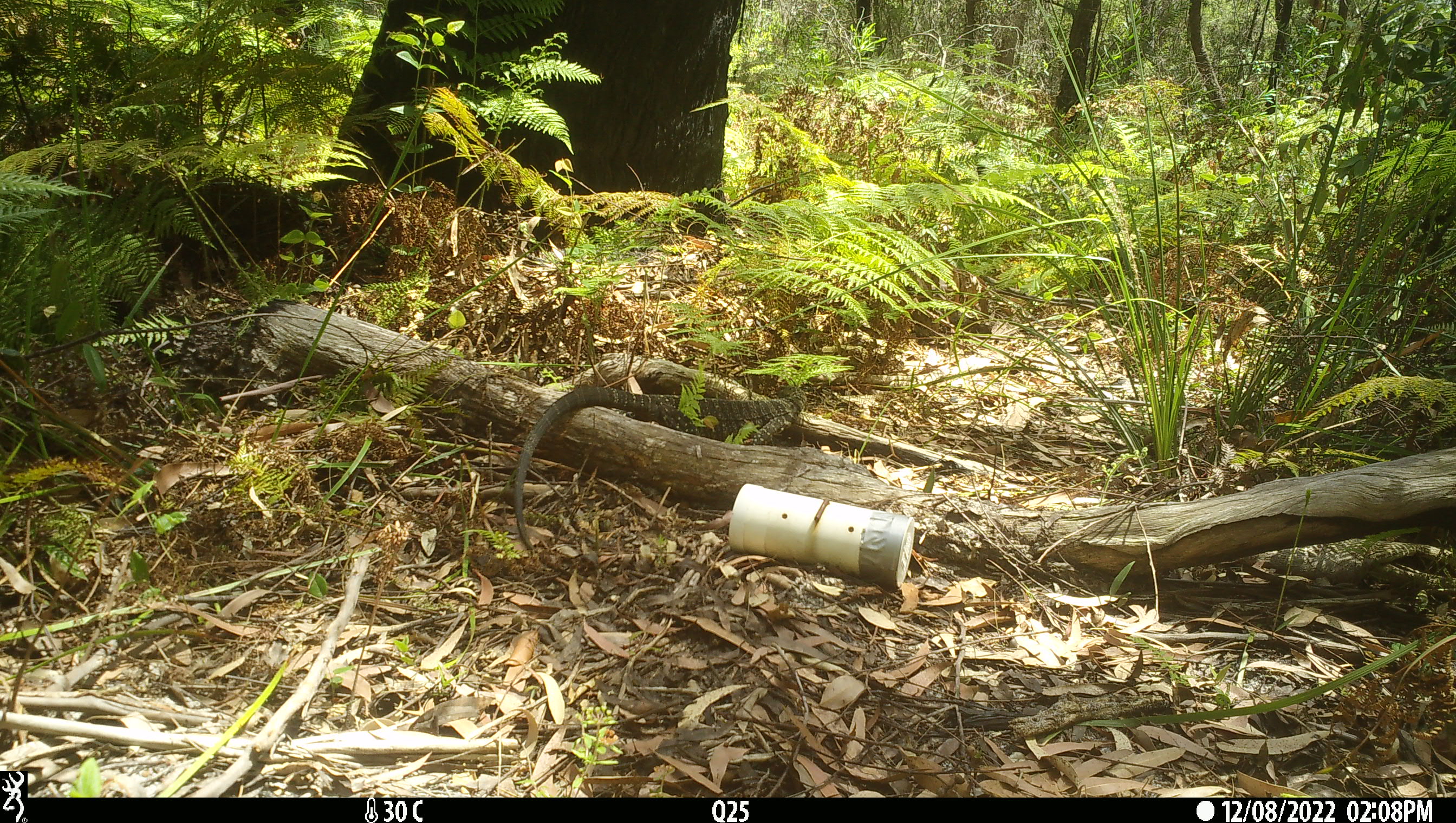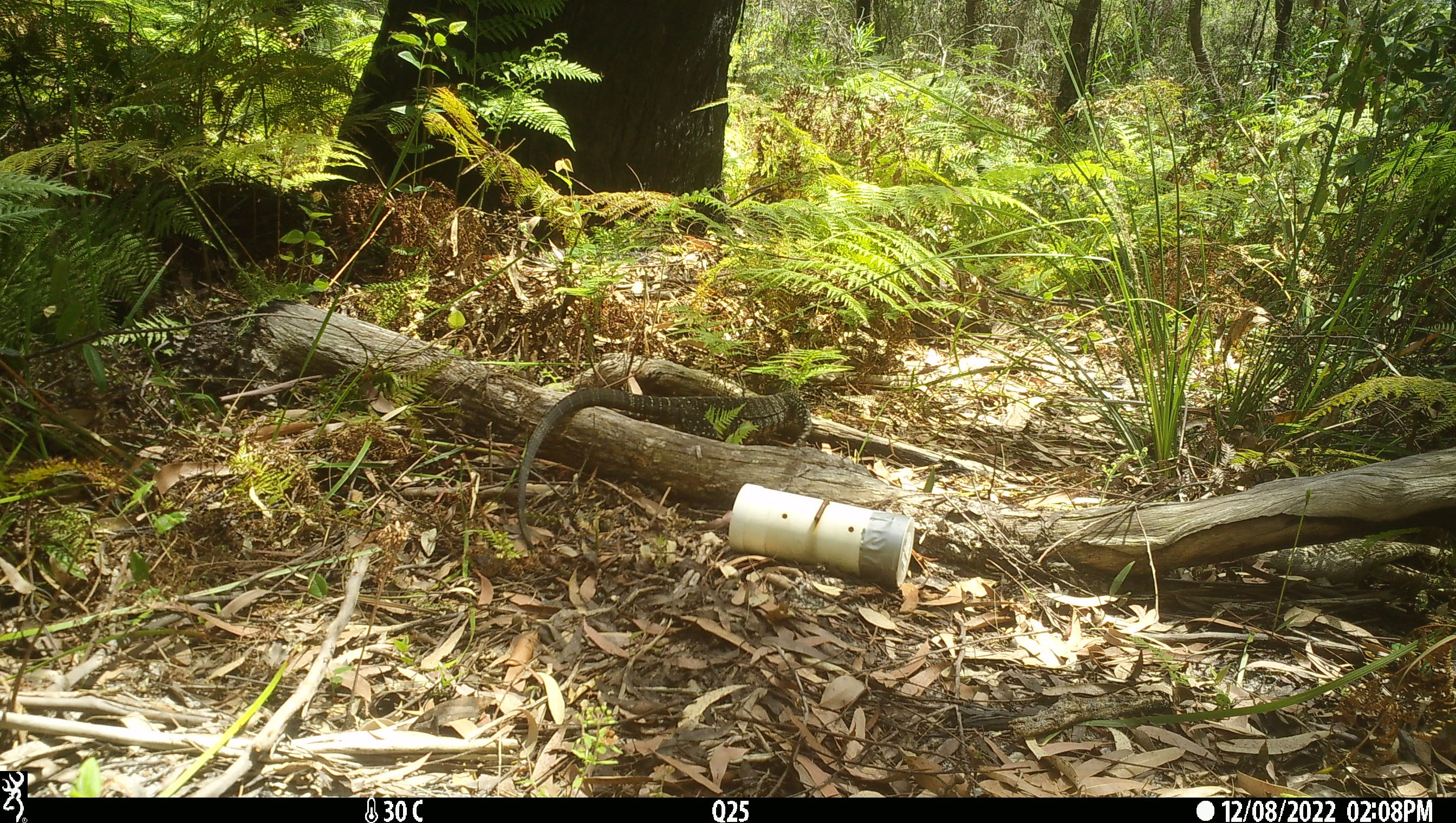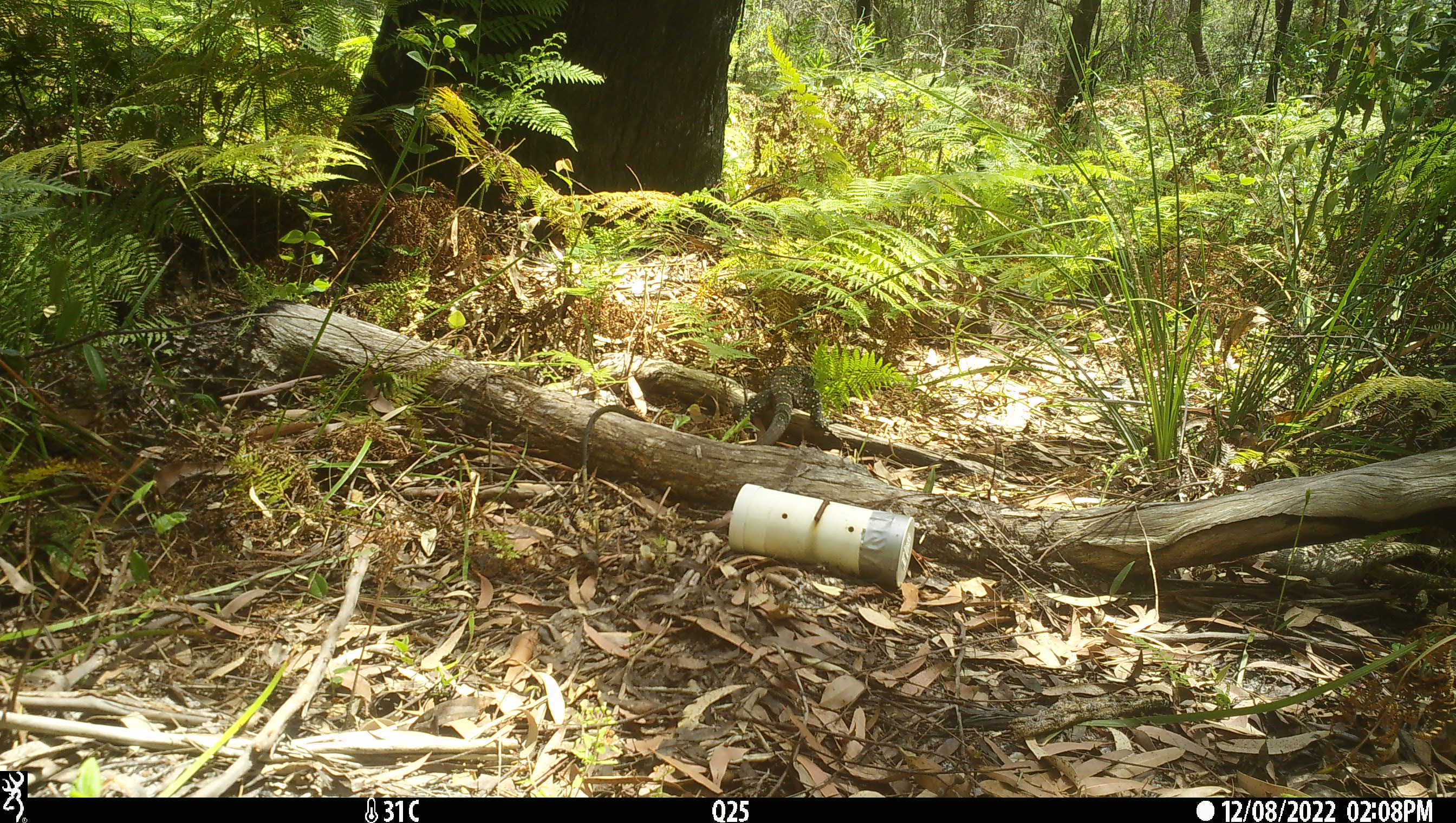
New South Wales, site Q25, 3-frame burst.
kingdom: Animalia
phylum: Chordata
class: Reptilia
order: Squamata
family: Varanidae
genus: Varanus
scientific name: Varanus varius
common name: lace monitor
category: goanna